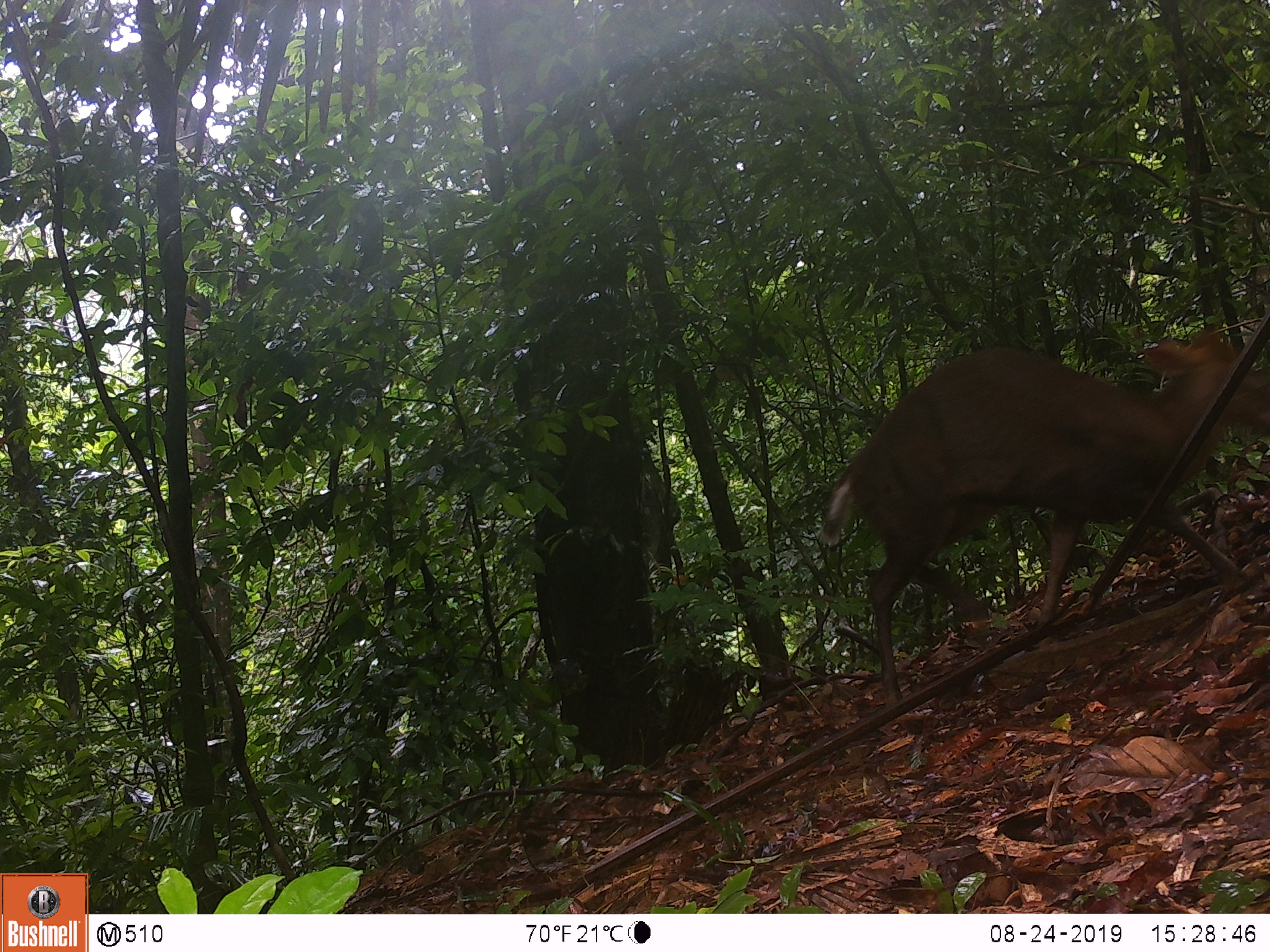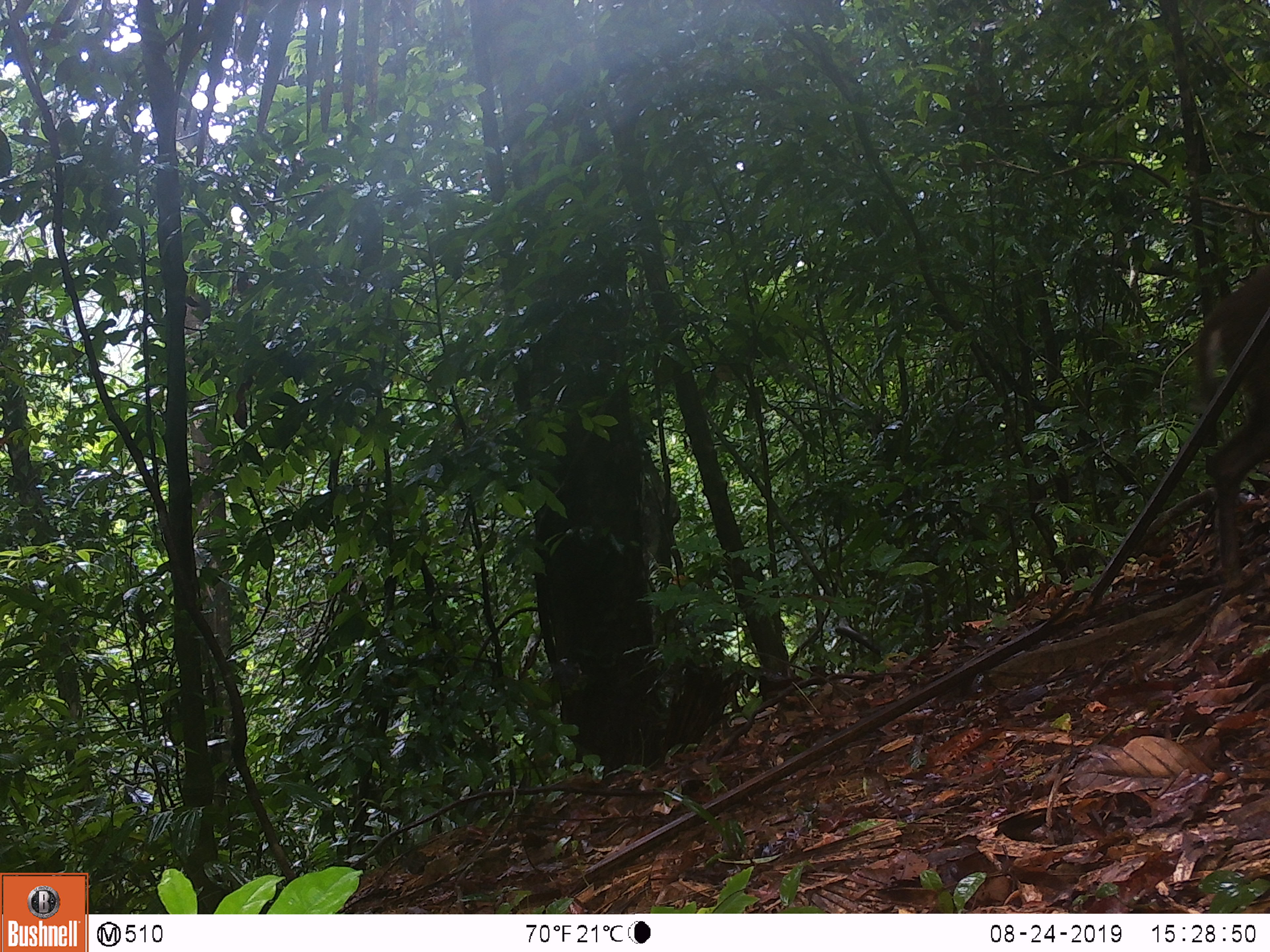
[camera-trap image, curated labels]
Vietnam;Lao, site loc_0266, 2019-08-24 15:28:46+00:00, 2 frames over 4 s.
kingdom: Animalia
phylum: Chordata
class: Mammalia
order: Artiodactyla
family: Cervidae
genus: Muntiacus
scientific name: Muntiacus rooseveltorum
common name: roosevelt's muntjac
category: roosevelts muntjac group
Roosevelts muntjac group (roosevelt's muntjac) (Muntiacus rooseveltorum). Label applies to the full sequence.